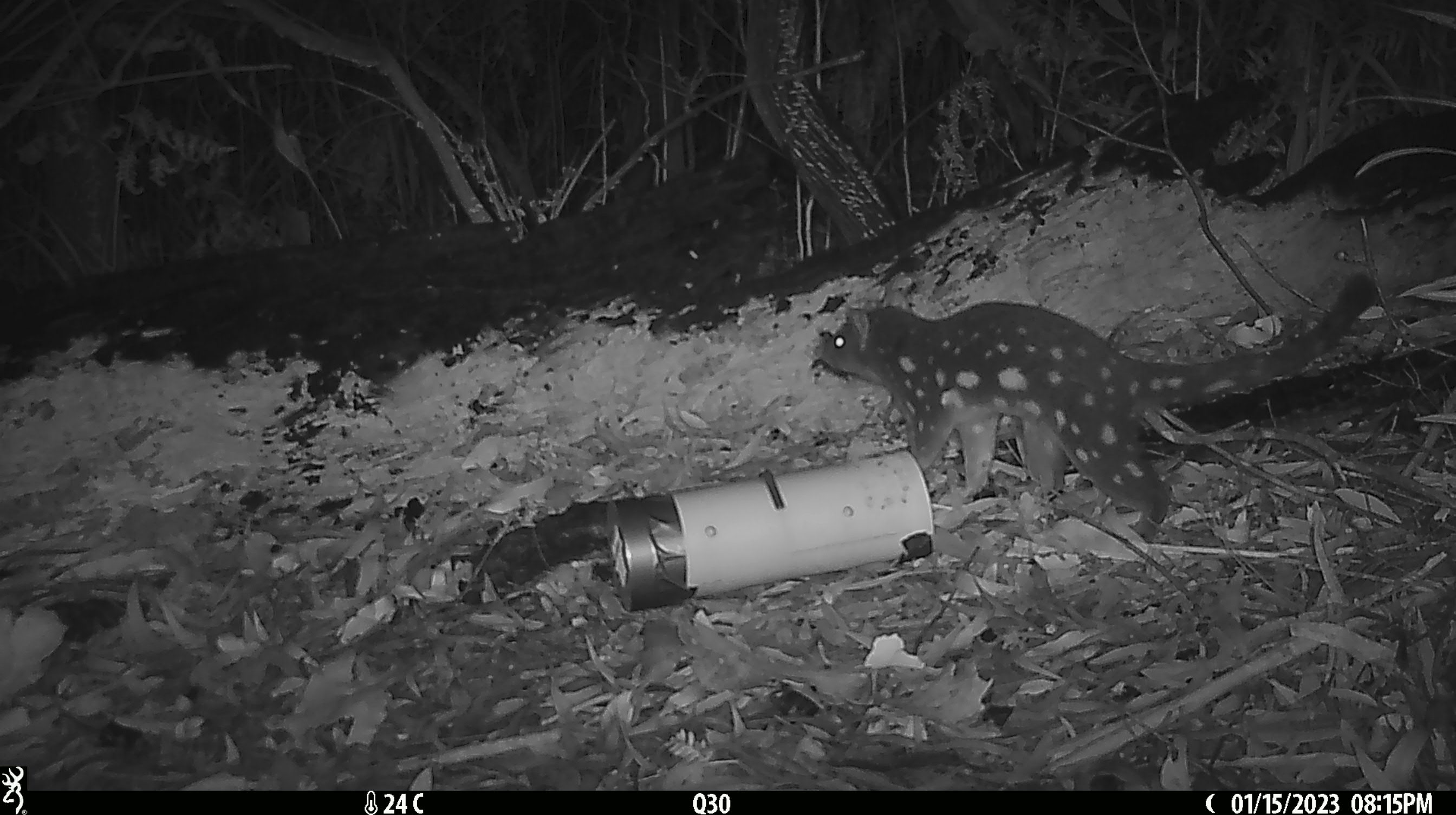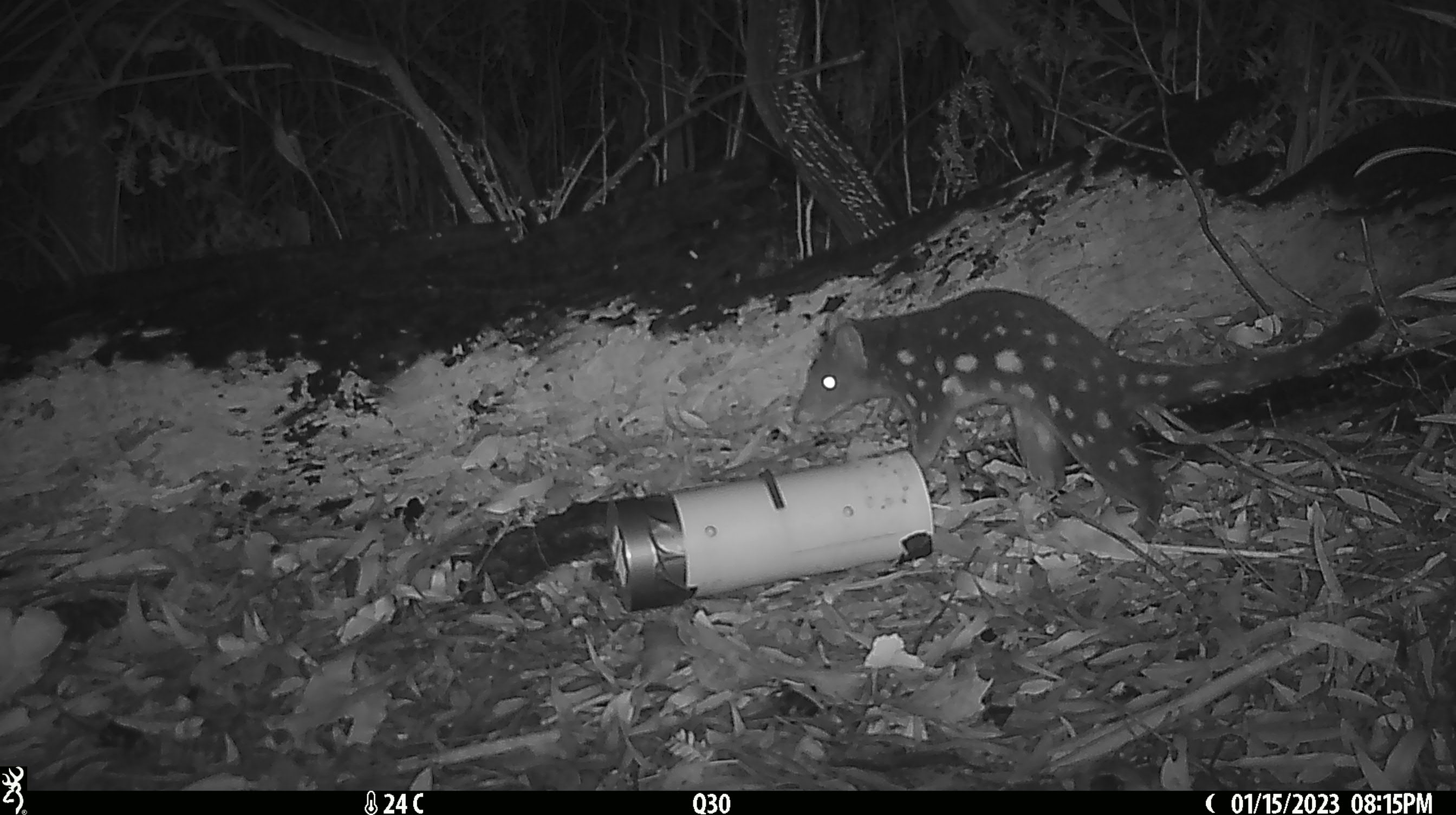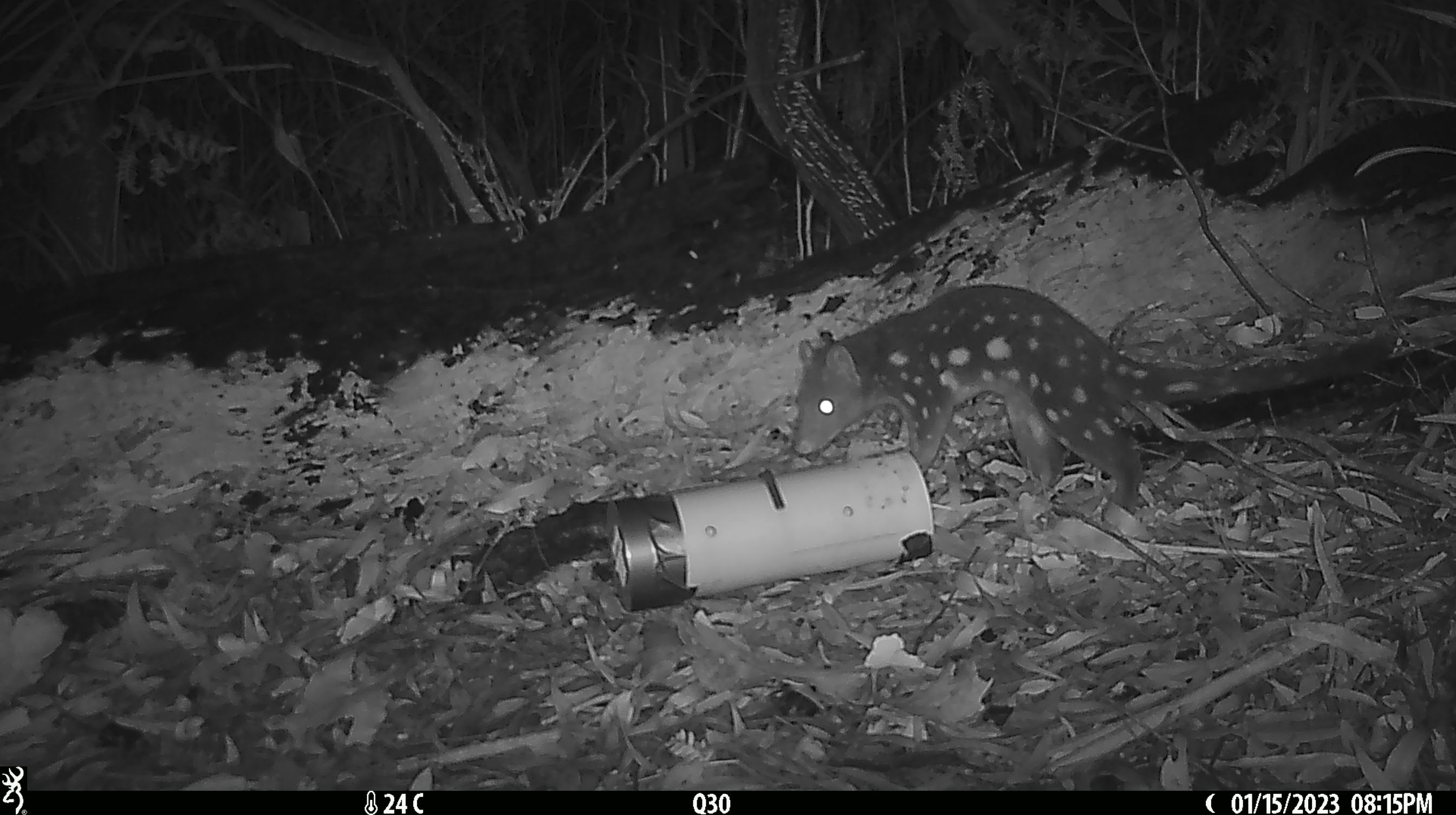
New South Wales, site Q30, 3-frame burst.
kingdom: Animalia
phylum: Chordata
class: Mammalia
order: Dasyuromorphia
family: Dasyuridae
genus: Dasyurus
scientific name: Dasyurus maculatus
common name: spotted-tailed quoll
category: quoll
Quoll (spotted-tailed quoll) (Dasyurus maculatus).